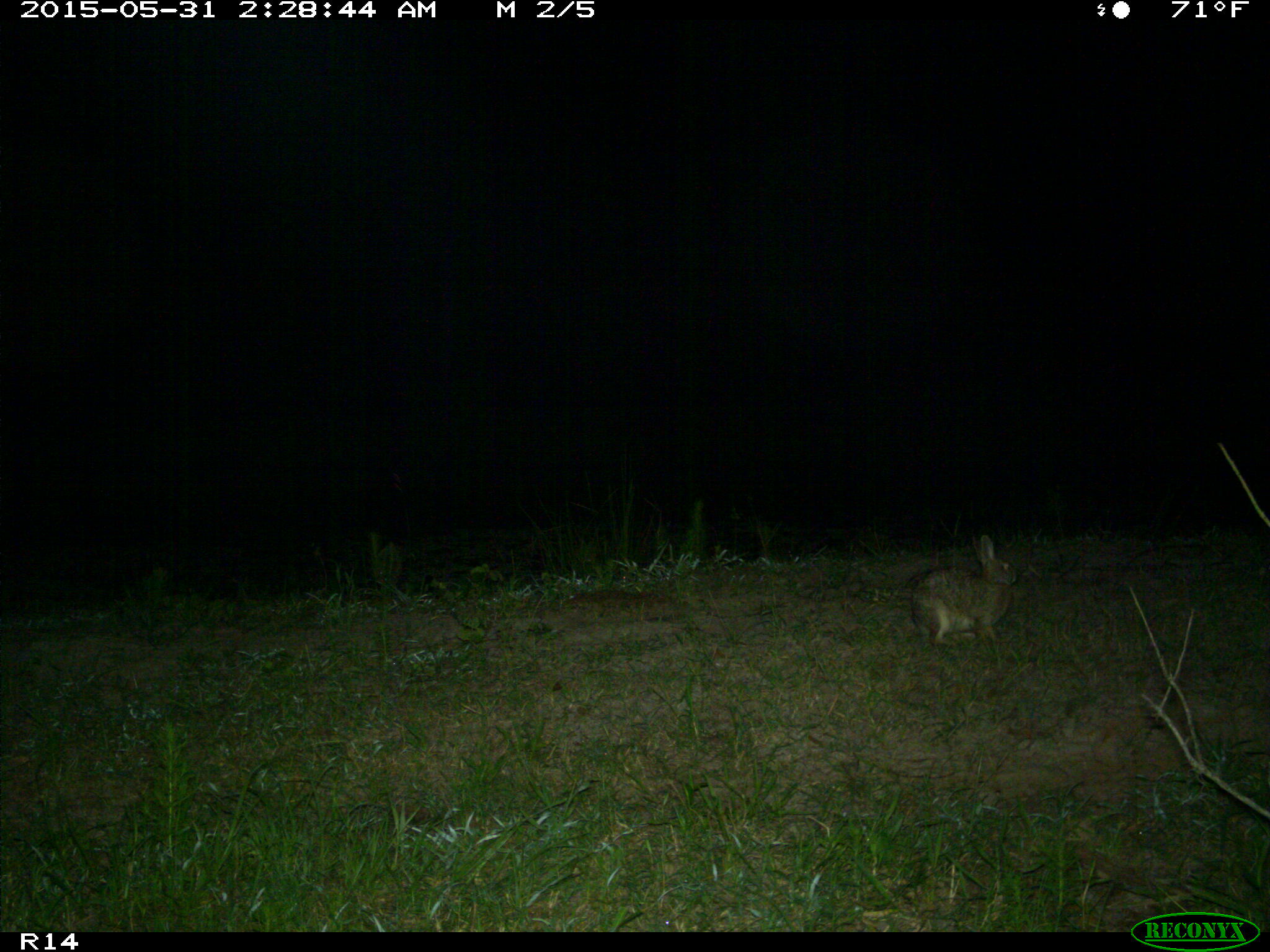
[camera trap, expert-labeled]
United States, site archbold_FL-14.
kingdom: Animalia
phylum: Chordata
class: Mammalia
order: Lagomorpha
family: Leporidae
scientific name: Leporidae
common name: rabbits and hares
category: unidentified rabbit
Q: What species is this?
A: Unidentified rabbit (rabbits and hares) (Leporidae).